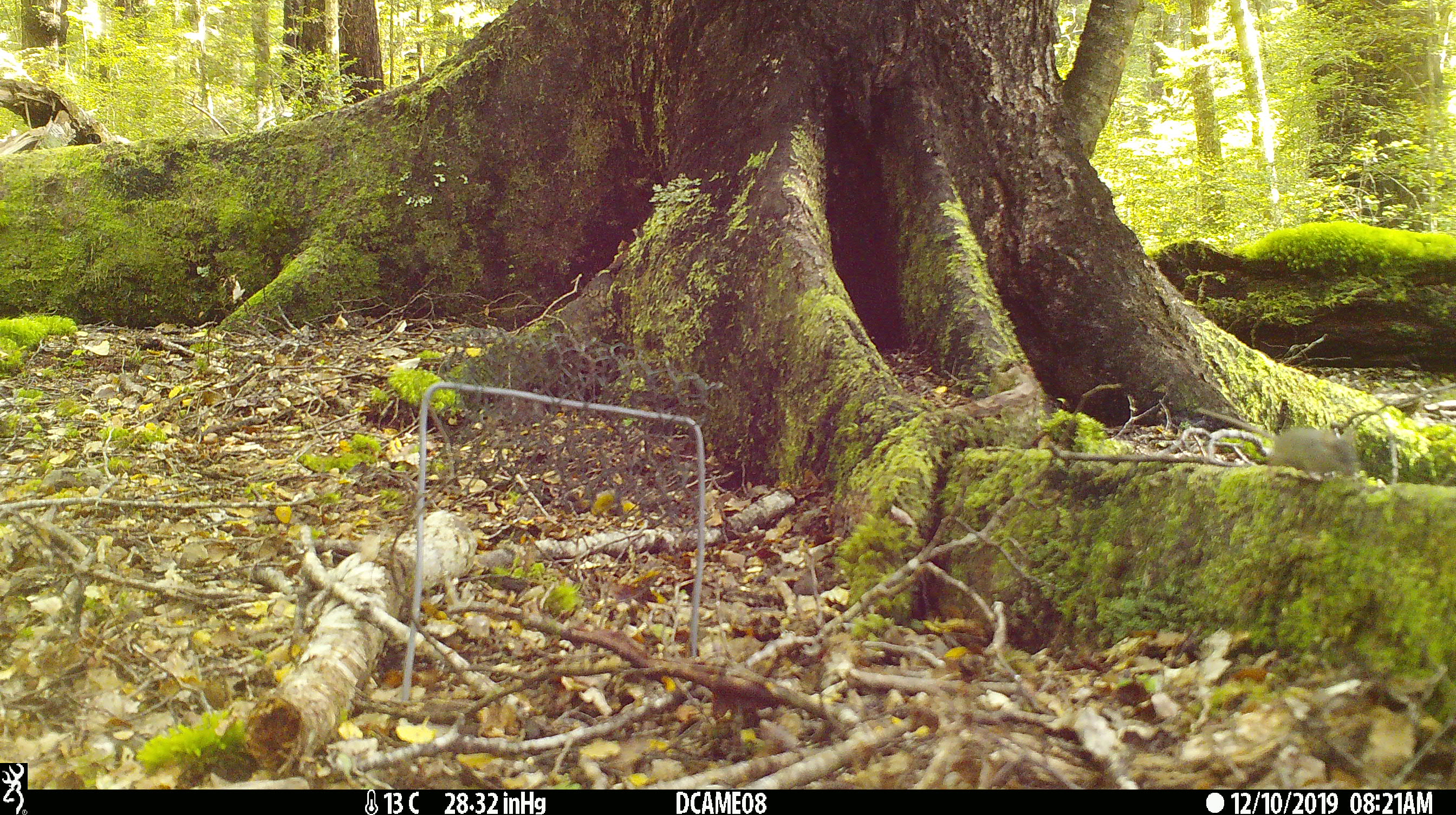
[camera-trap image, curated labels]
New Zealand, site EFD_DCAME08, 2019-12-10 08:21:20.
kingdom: Animalia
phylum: Chordata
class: Mammalia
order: Rodentia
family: Muridae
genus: Mus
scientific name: Mus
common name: mouse